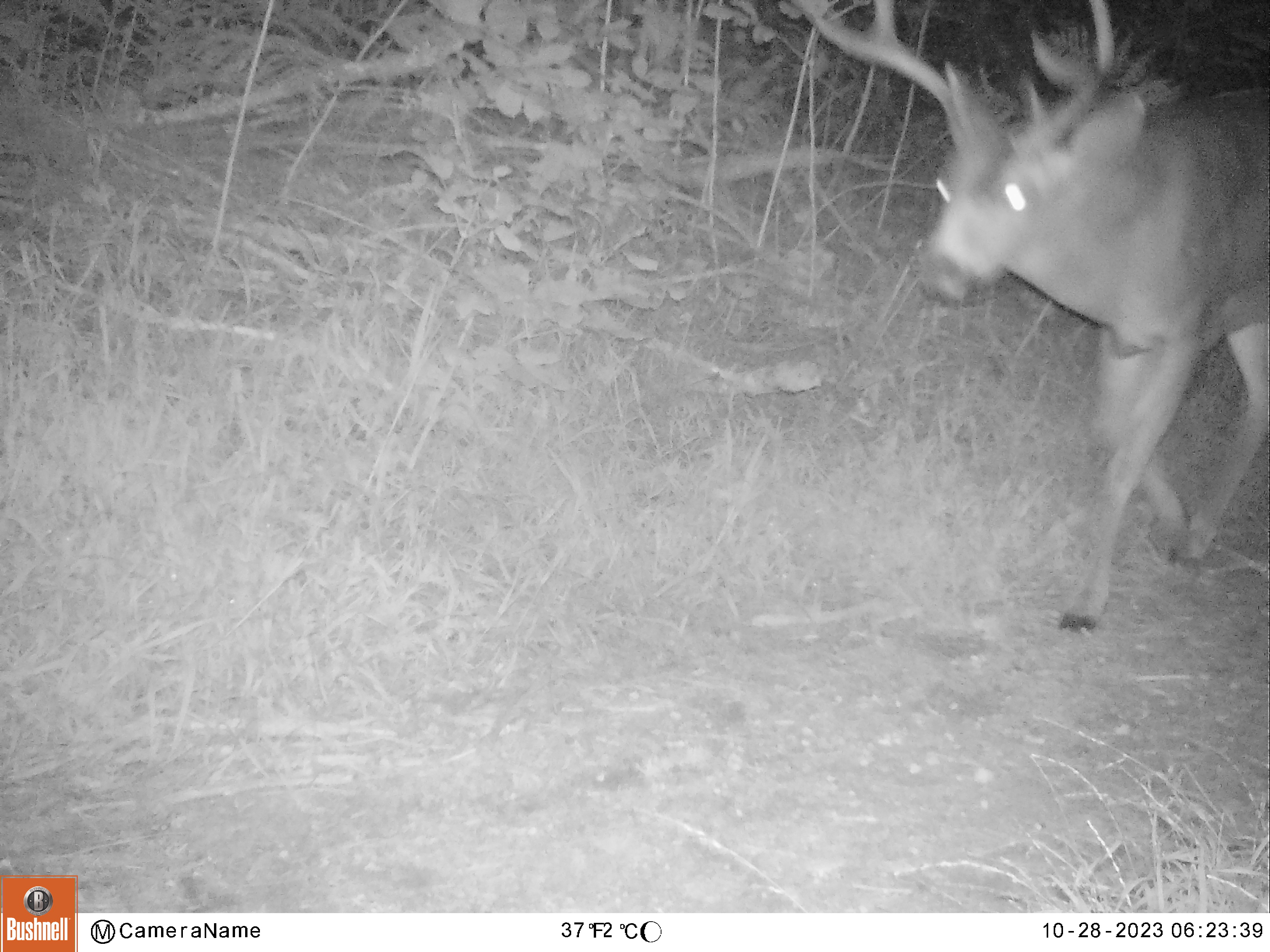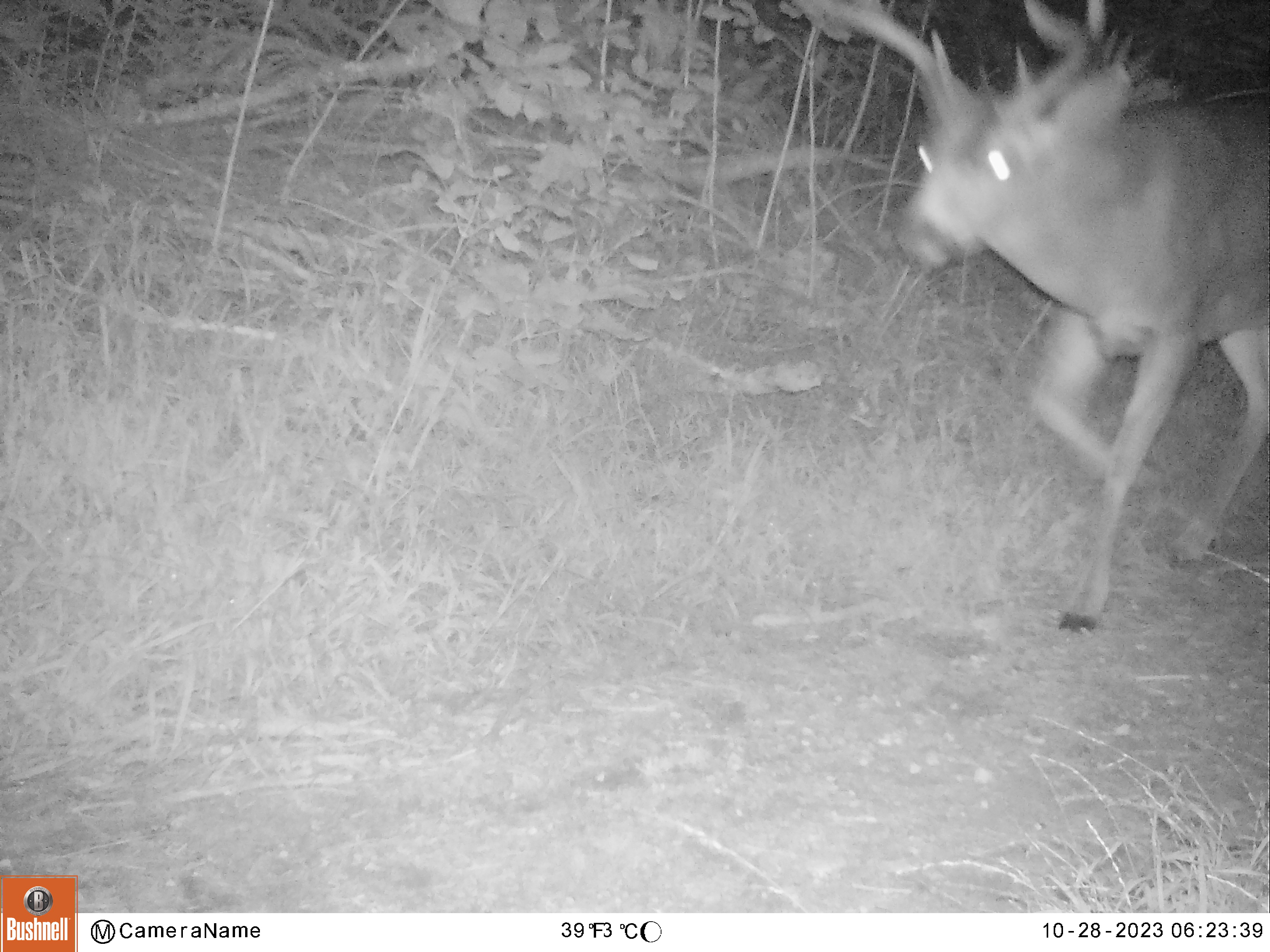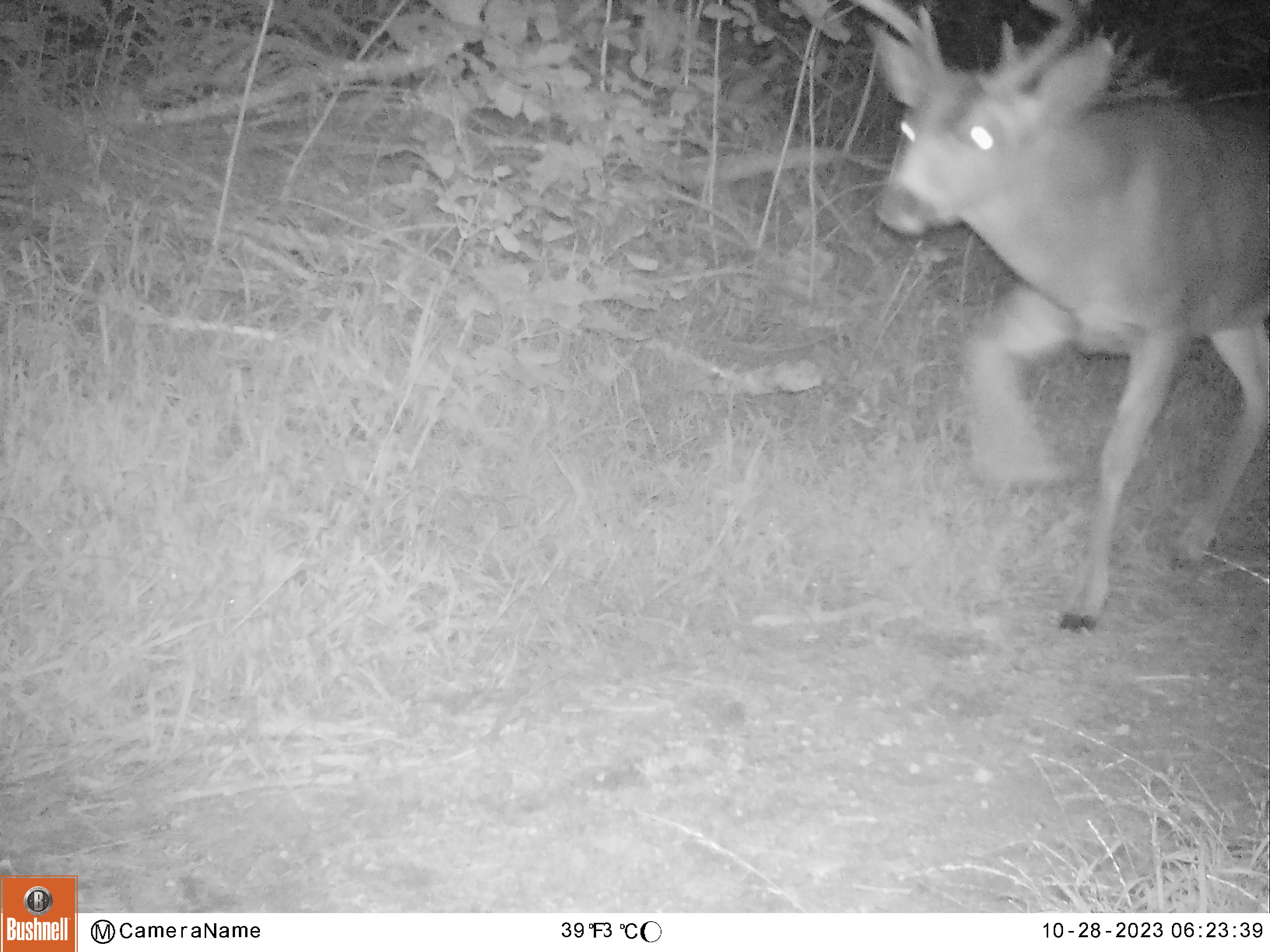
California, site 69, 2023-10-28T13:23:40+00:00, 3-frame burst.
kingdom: Animalia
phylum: Chordata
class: Mammalia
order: Artiodactyla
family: Cervidae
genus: Odocoileus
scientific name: Odocoileus hemionus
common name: mule deer